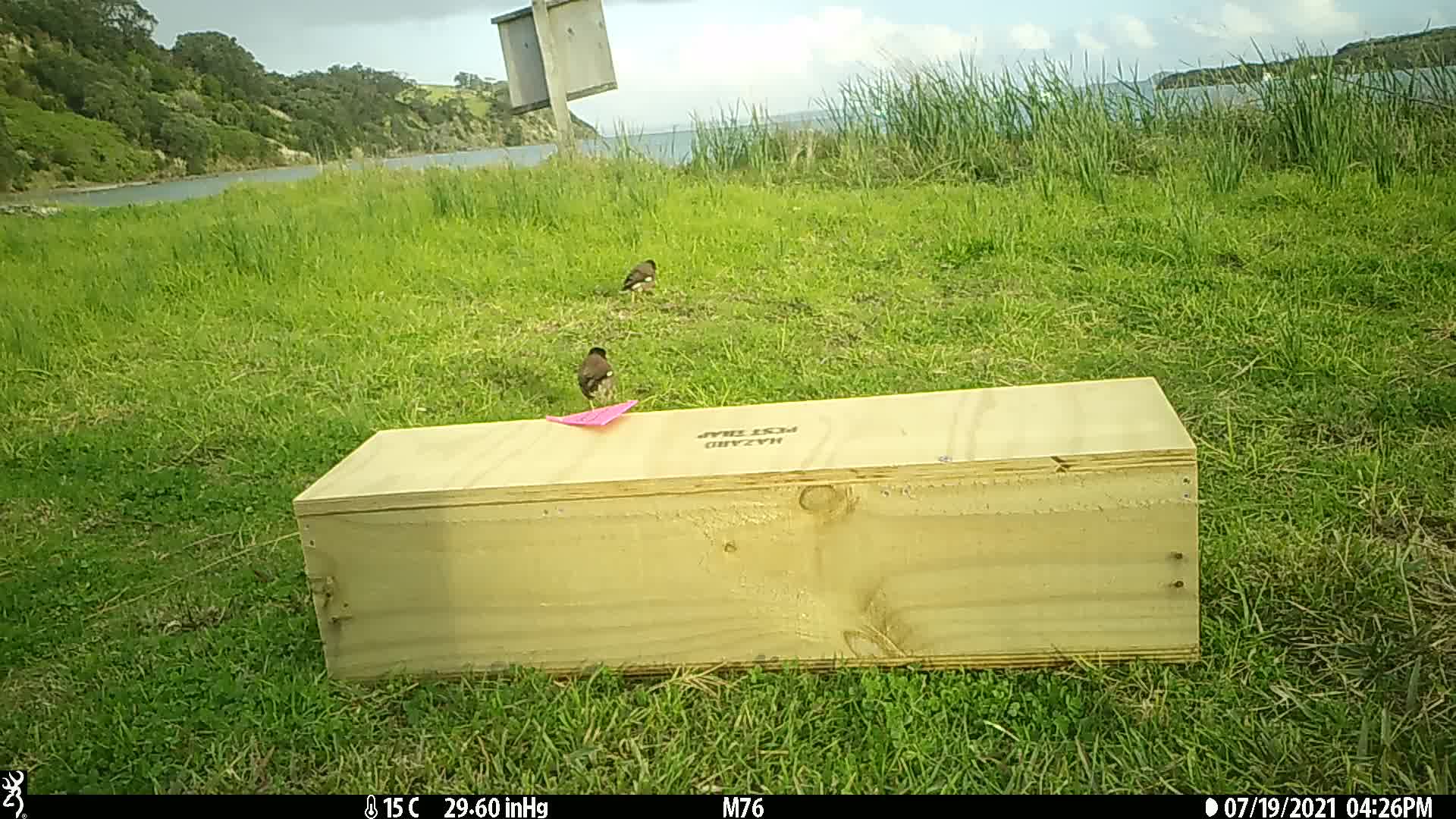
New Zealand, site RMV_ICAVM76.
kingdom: Animalia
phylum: Chordata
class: Aves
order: Passeriformes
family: Sturnidae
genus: Acridotheres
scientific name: Acridotheres tristis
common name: common myna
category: myna